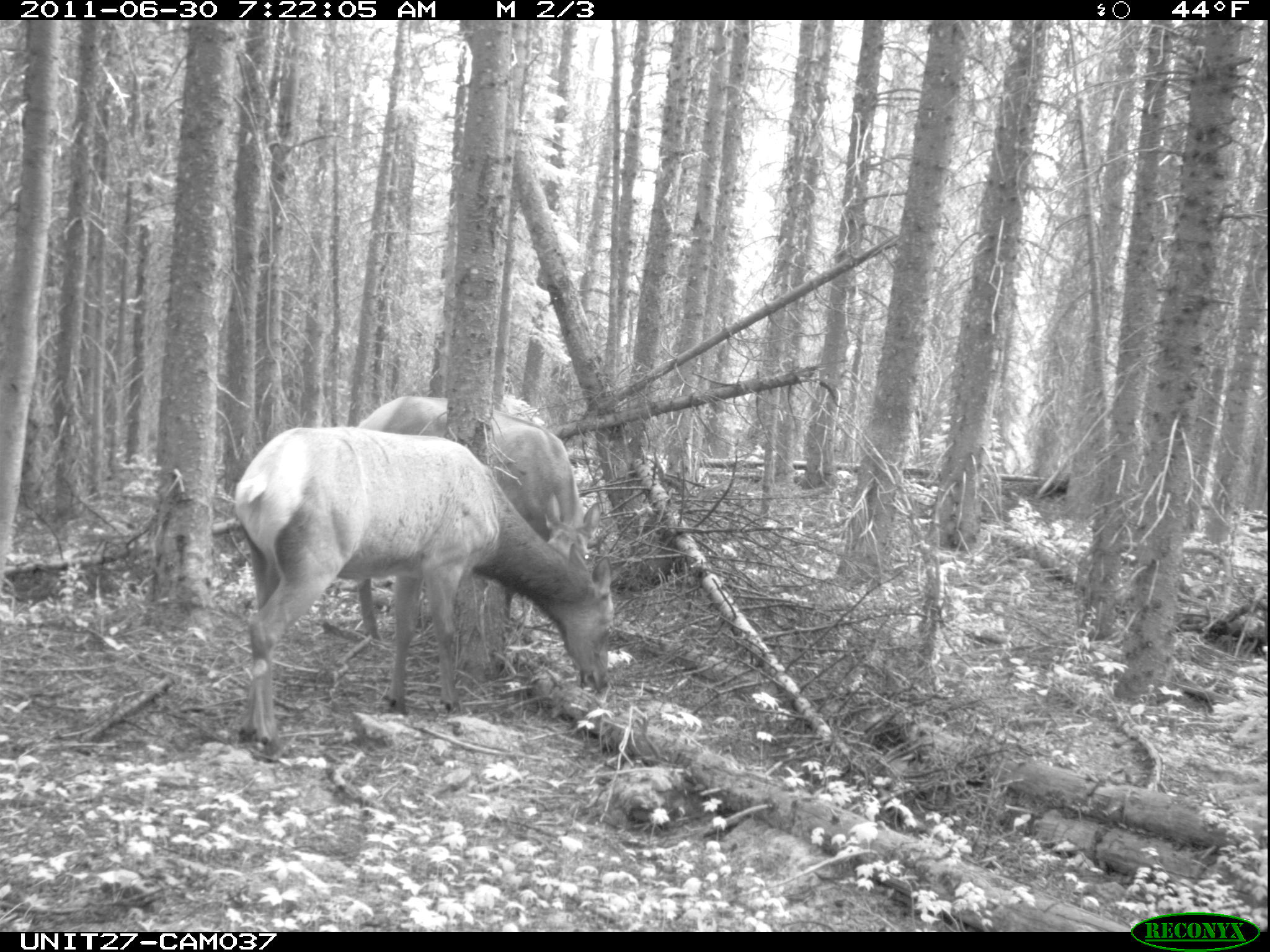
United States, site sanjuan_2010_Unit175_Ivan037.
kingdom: Animalia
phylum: Chordata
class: Mammalia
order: Artiodactyla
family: Cervidae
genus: Cervus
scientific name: Cervus elaphus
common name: red deer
Cervus elaphus (red deer).